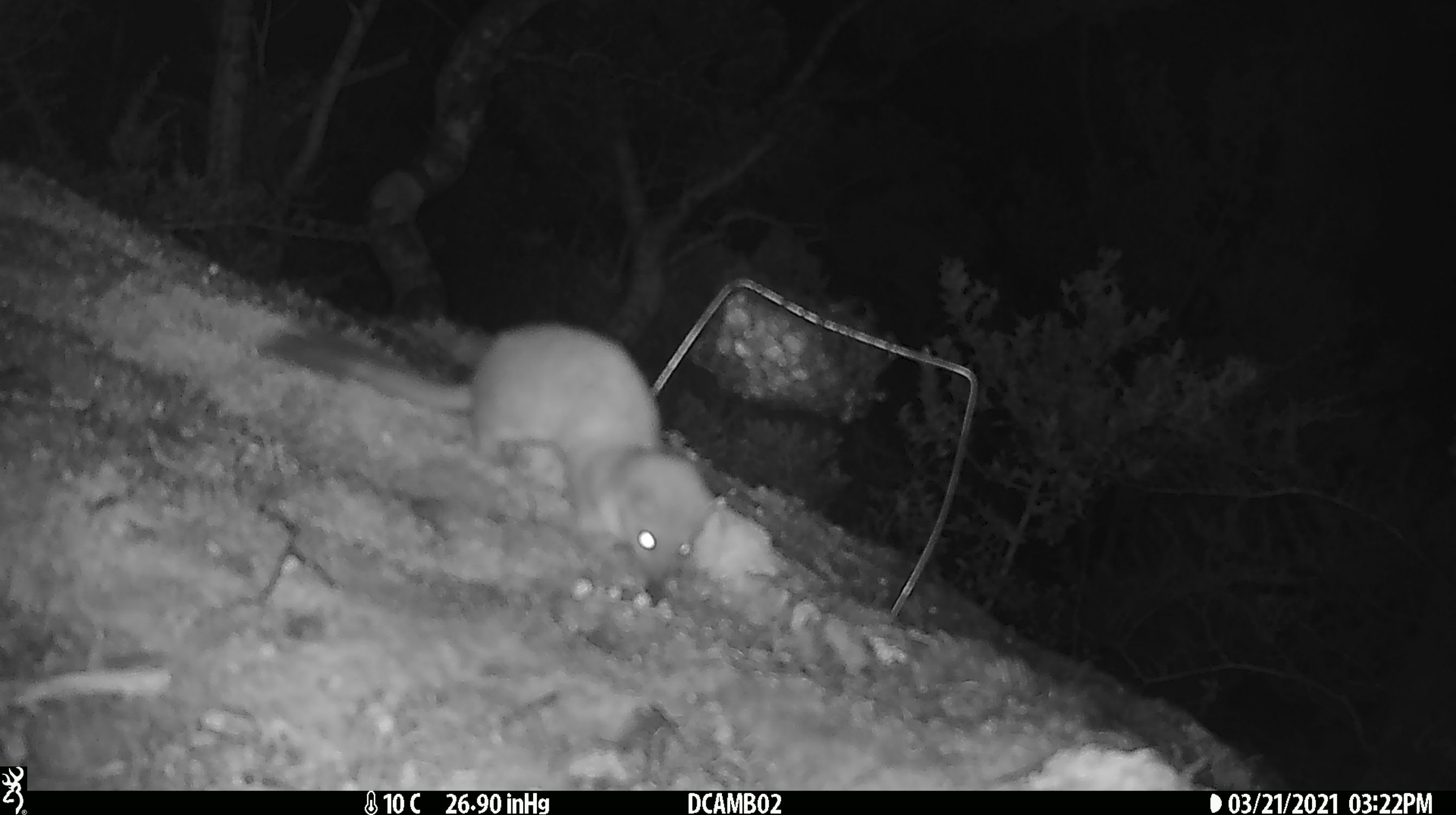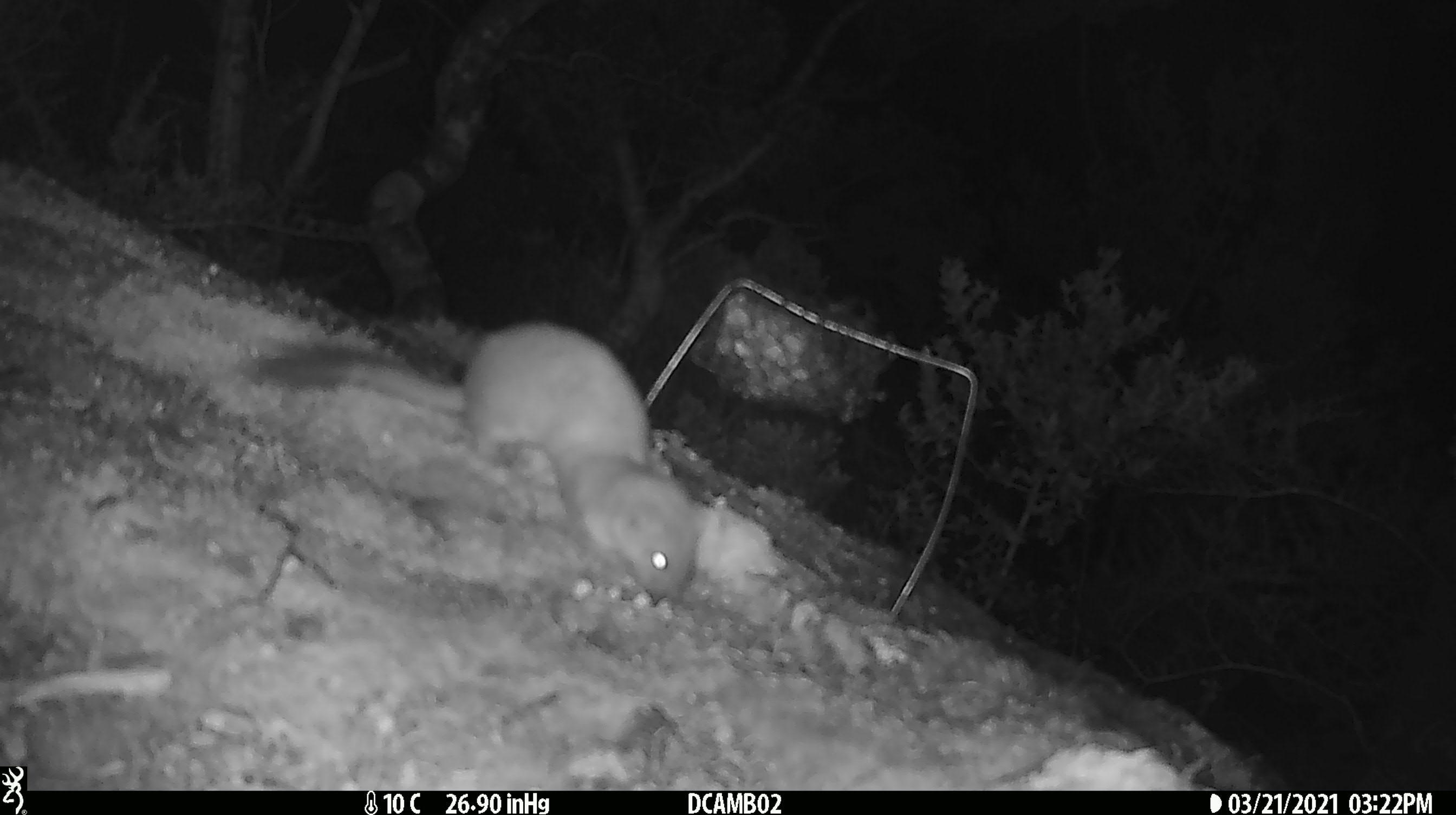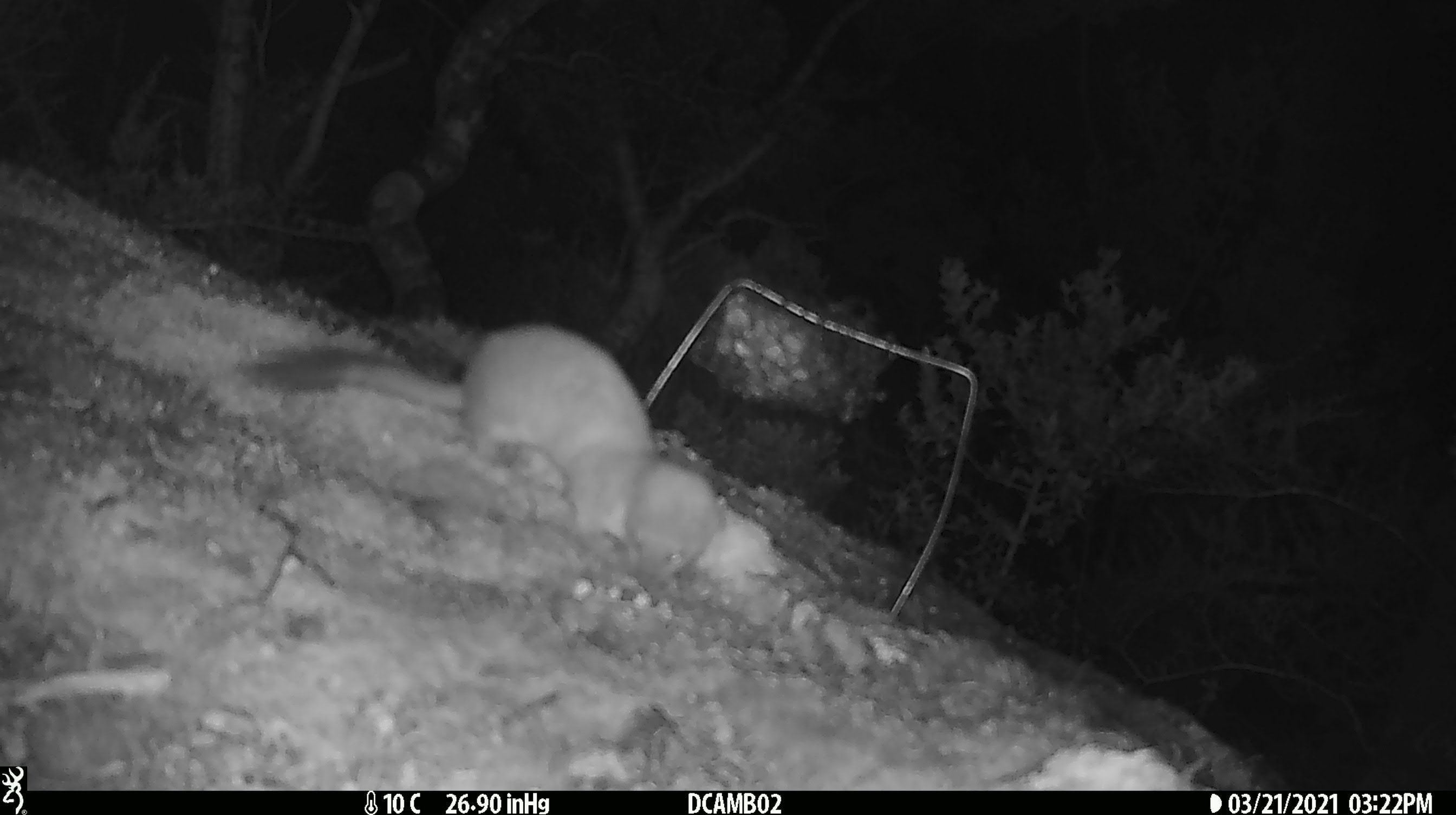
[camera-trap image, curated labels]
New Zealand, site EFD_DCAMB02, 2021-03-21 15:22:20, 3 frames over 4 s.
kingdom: Animalia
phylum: Chordata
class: Mammalia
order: Carnivora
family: Mustelidae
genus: Mustela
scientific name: Mustela erminea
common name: stoat